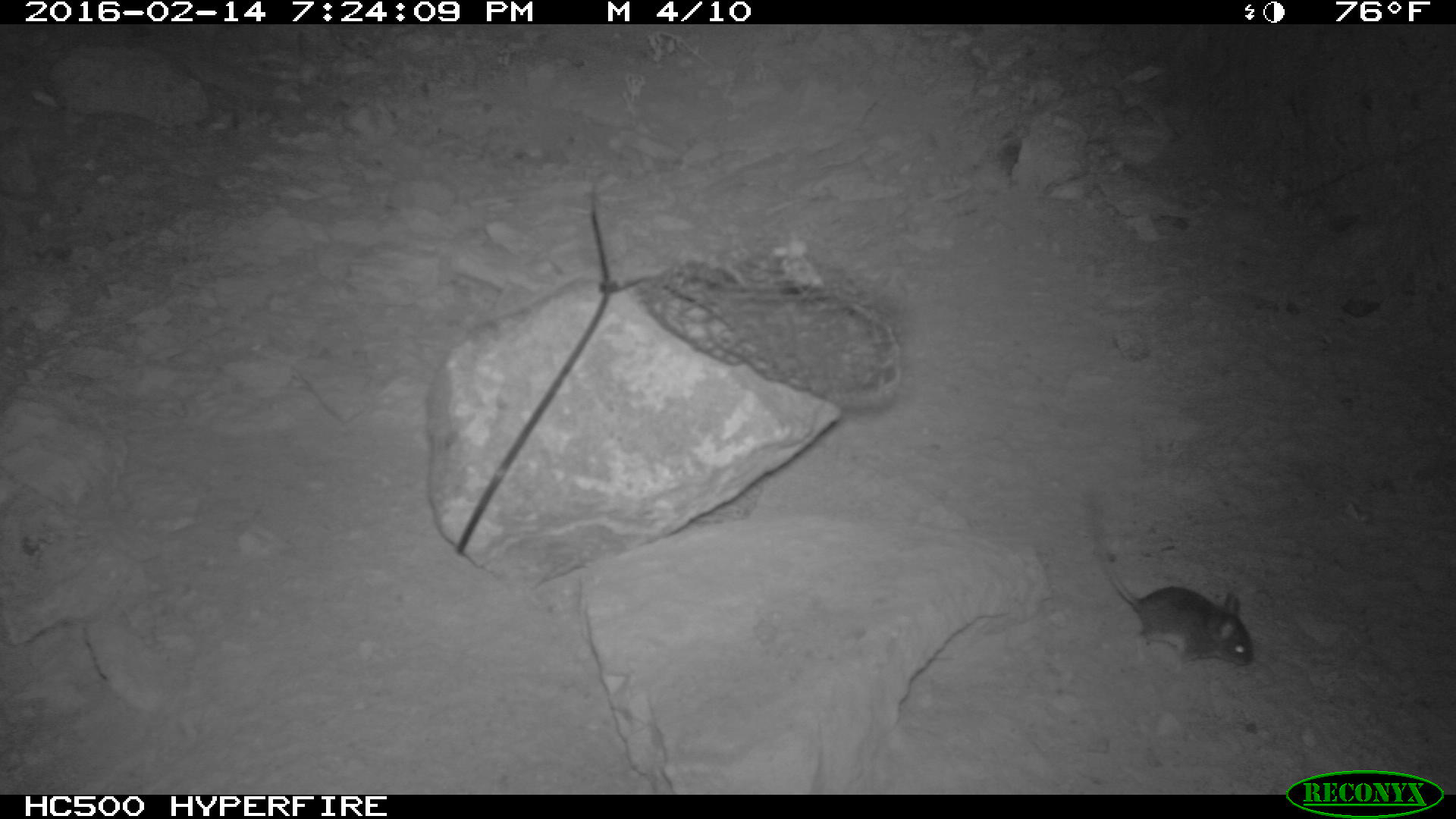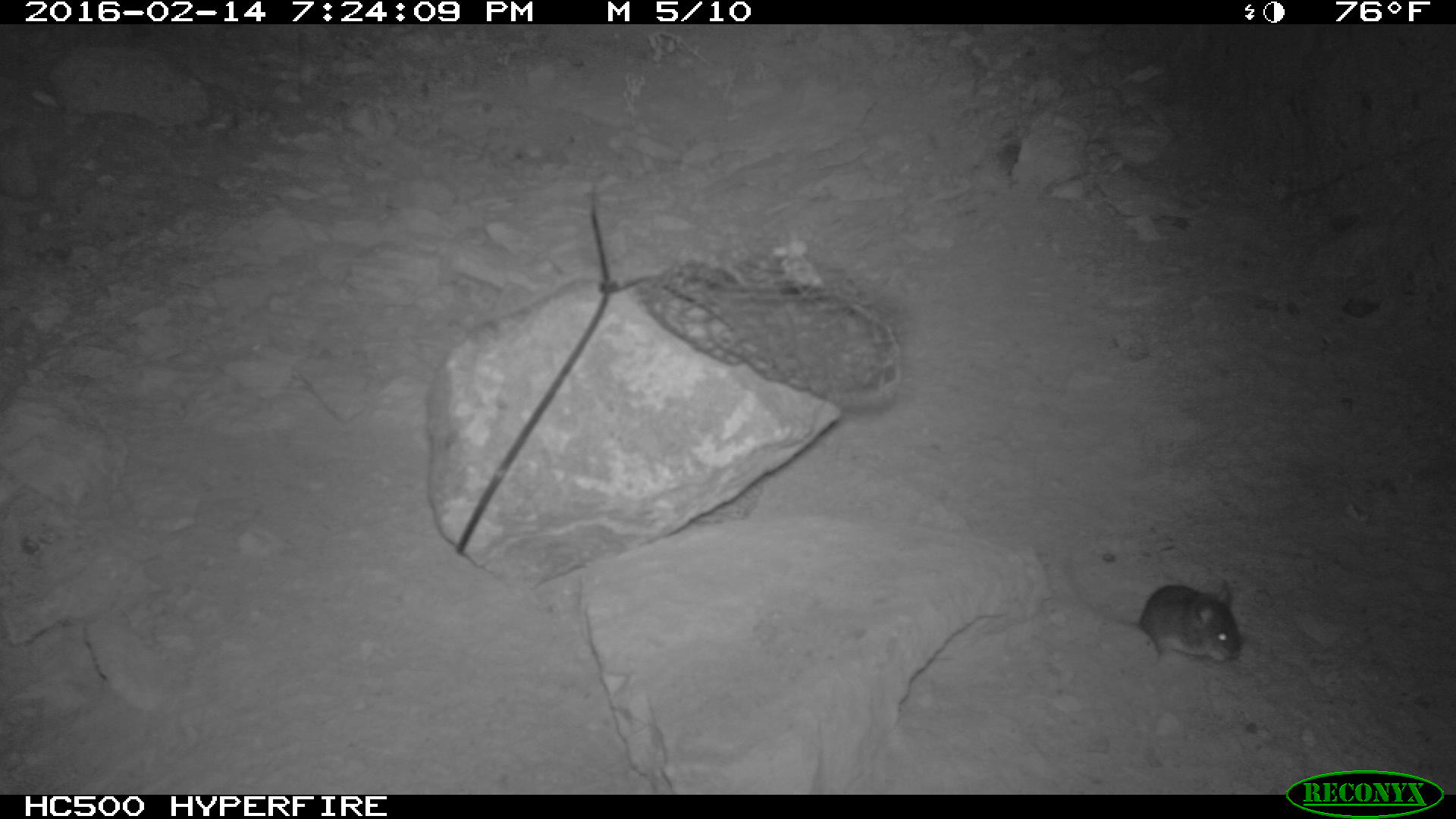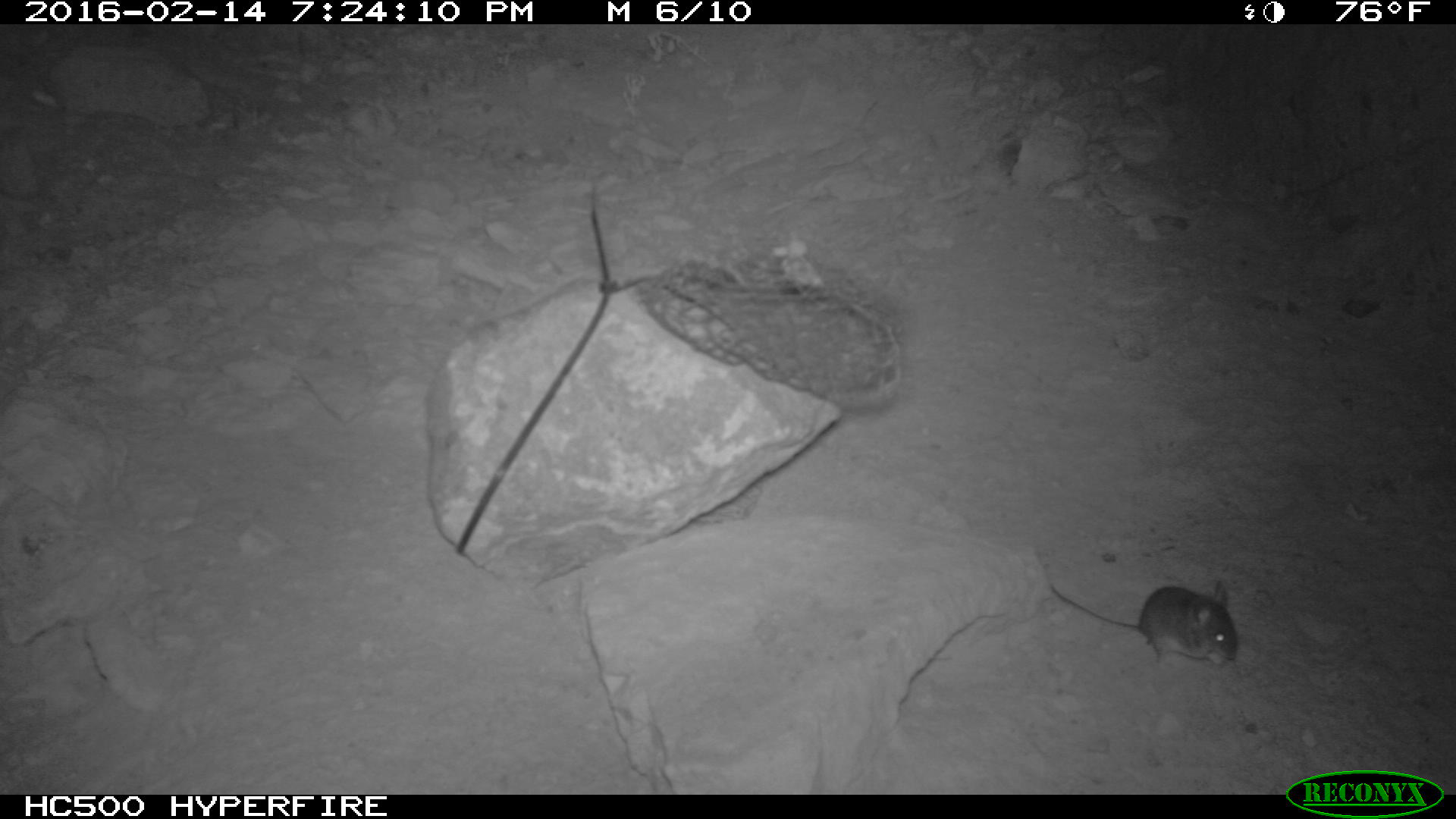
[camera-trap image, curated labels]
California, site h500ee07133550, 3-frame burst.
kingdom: Animalia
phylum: Chordata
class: Mammalia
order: Rodentia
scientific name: Rodentia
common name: rodent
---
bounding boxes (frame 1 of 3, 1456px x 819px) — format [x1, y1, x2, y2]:
rodent: [1090, 492, 1254, 671]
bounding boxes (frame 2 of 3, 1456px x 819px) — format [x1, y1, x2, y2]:
rodent: [1064, 548, 1241, 666]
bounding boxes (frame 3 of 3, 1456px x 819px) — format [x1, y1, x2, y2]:
rodent: [1049, 576, 1239, 666]